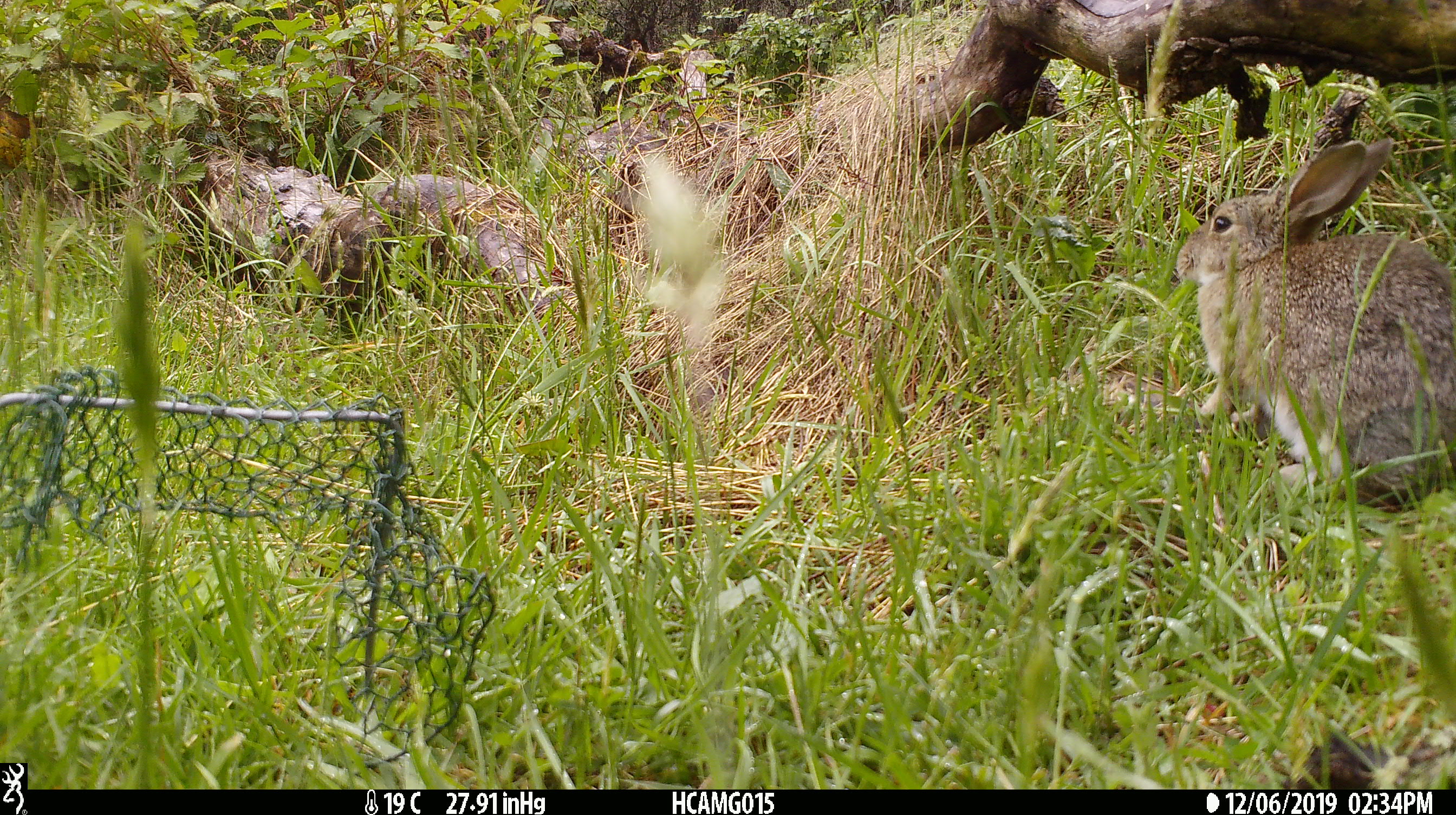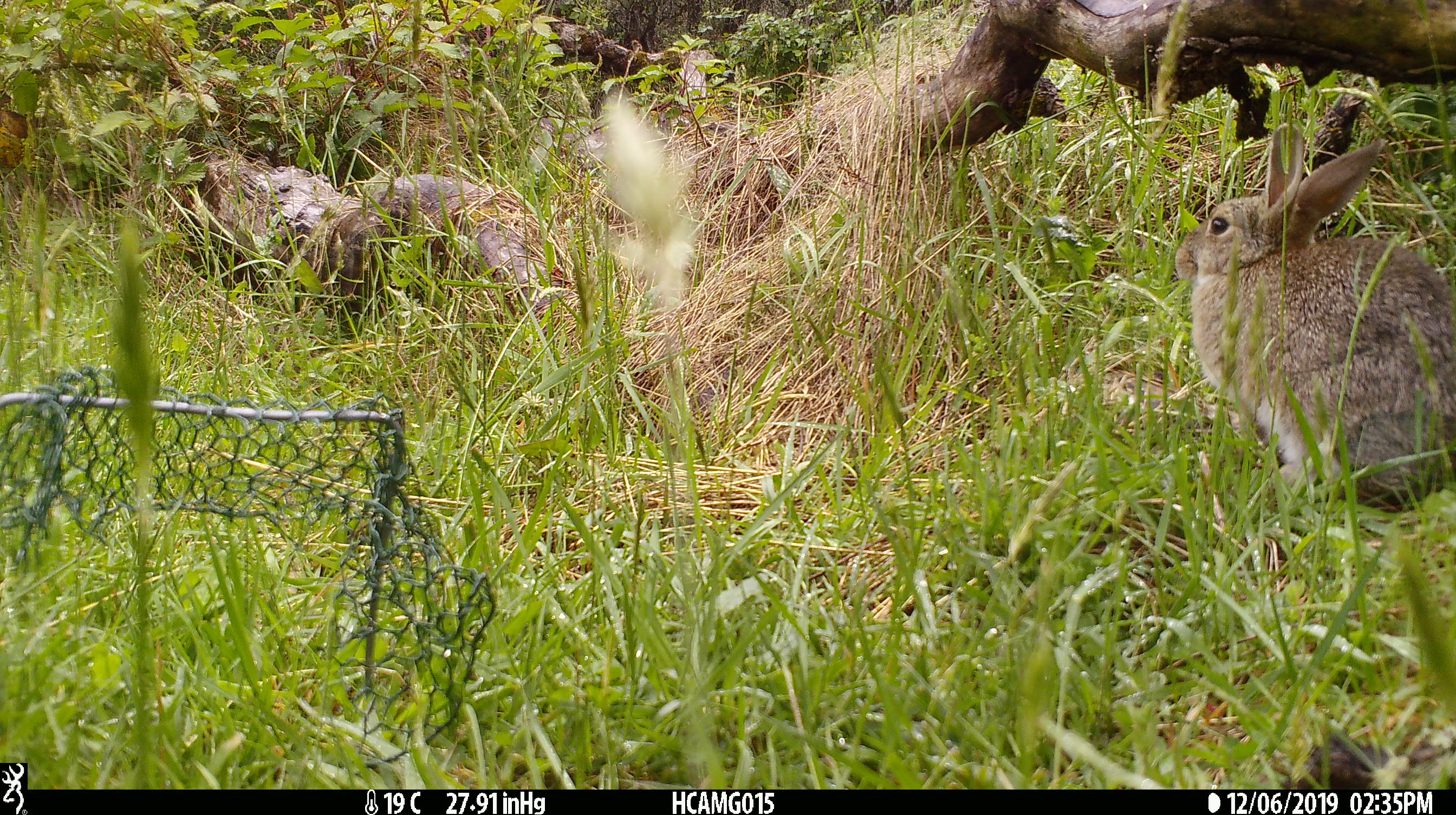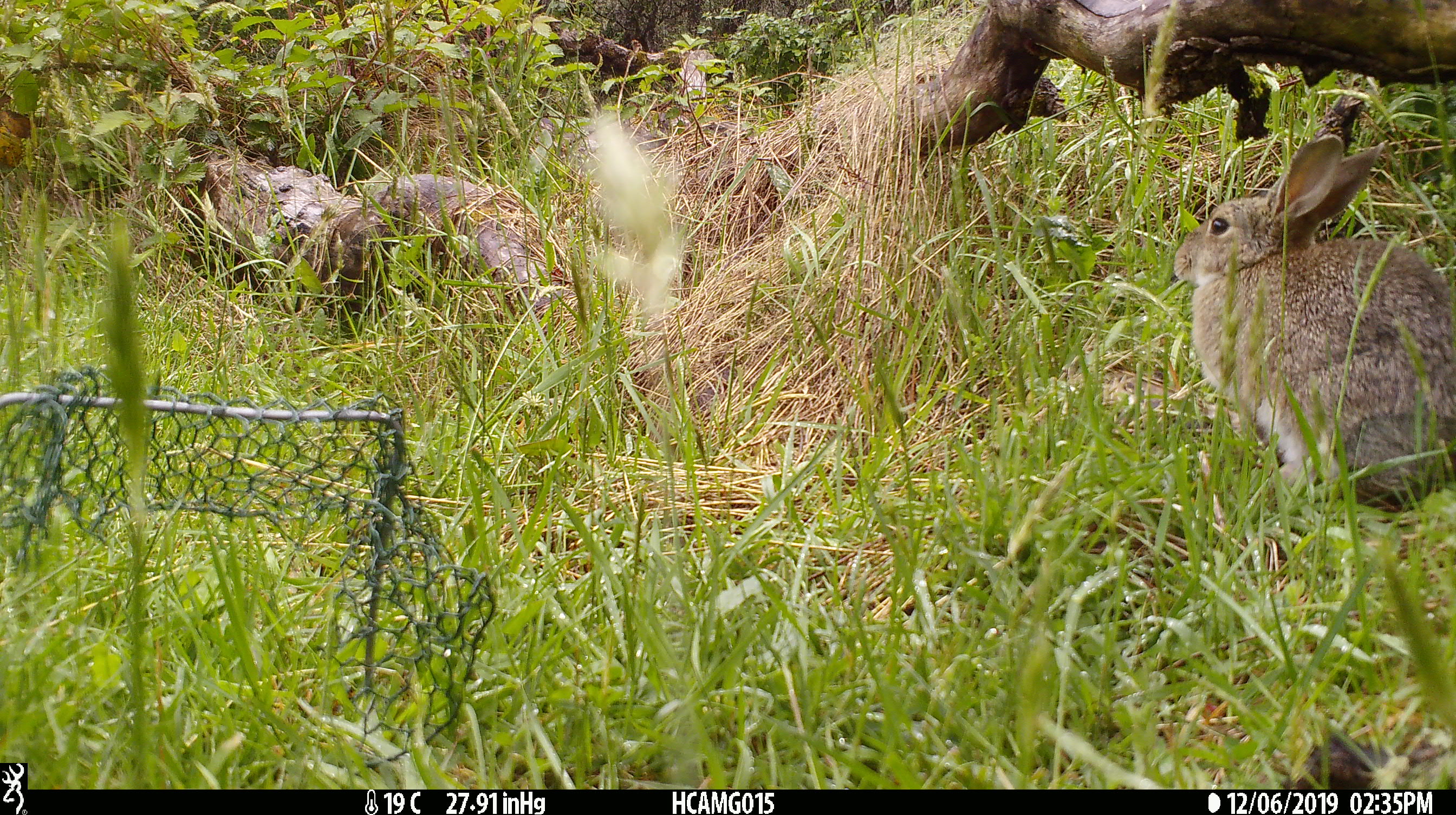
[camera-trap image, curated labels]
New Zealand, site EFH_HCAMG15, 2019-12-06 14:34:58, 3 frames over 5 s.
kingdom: Animalia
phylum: Chordata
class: Mammalia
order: Lagomorpha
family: Leporidae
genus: Oryctolagus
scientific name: Oryctolagus cuniculus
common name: european rabbit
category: rabbit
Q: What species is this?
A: Rabbit (european rabbit) (Oryctolagus cuniculus).